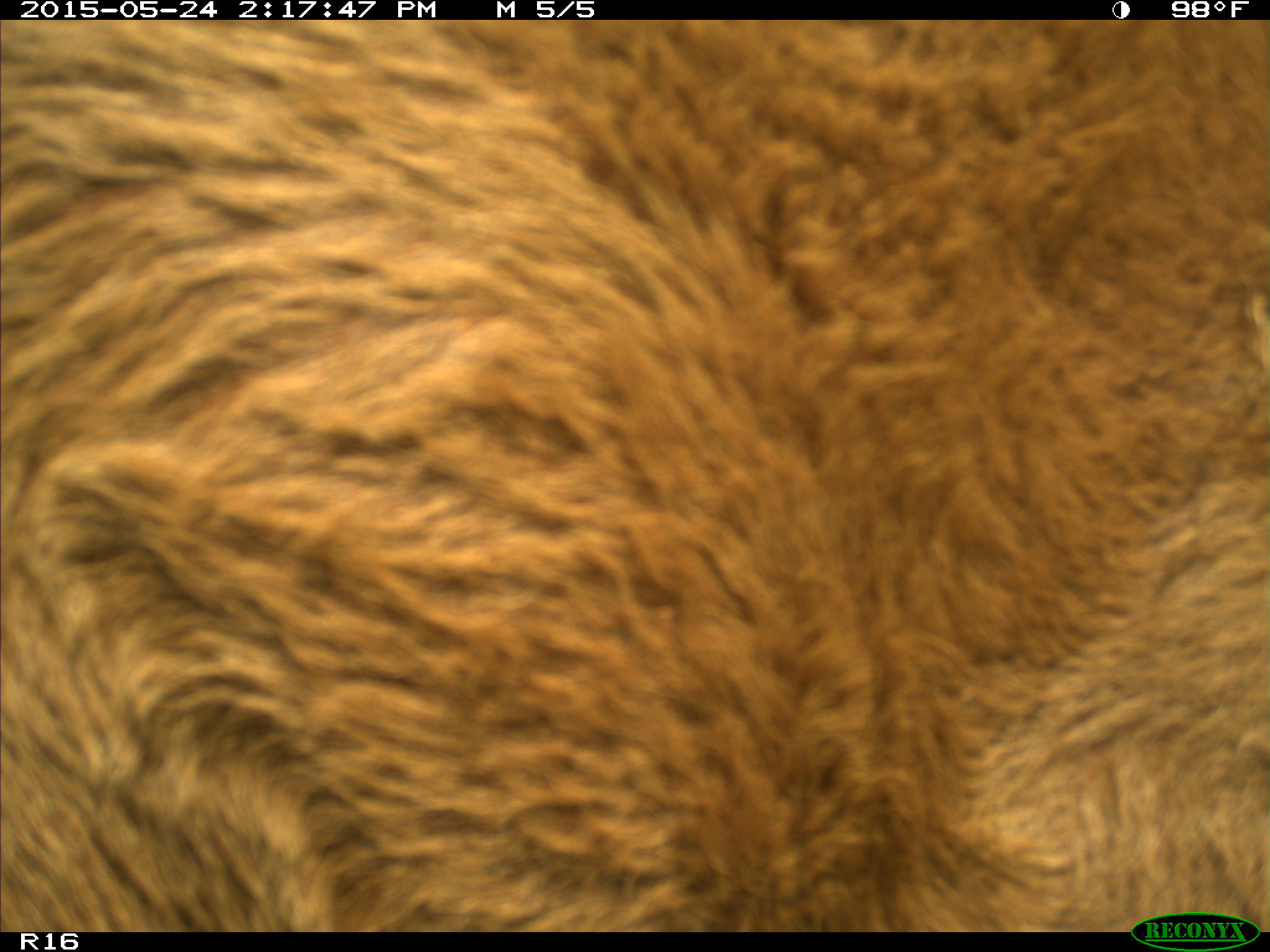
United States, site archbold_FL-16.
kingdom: Animalia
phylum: Chordata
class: Mammalia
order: Artiodactyla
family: Bovidae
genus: Bos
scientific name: Bos taurus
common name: domestic cow